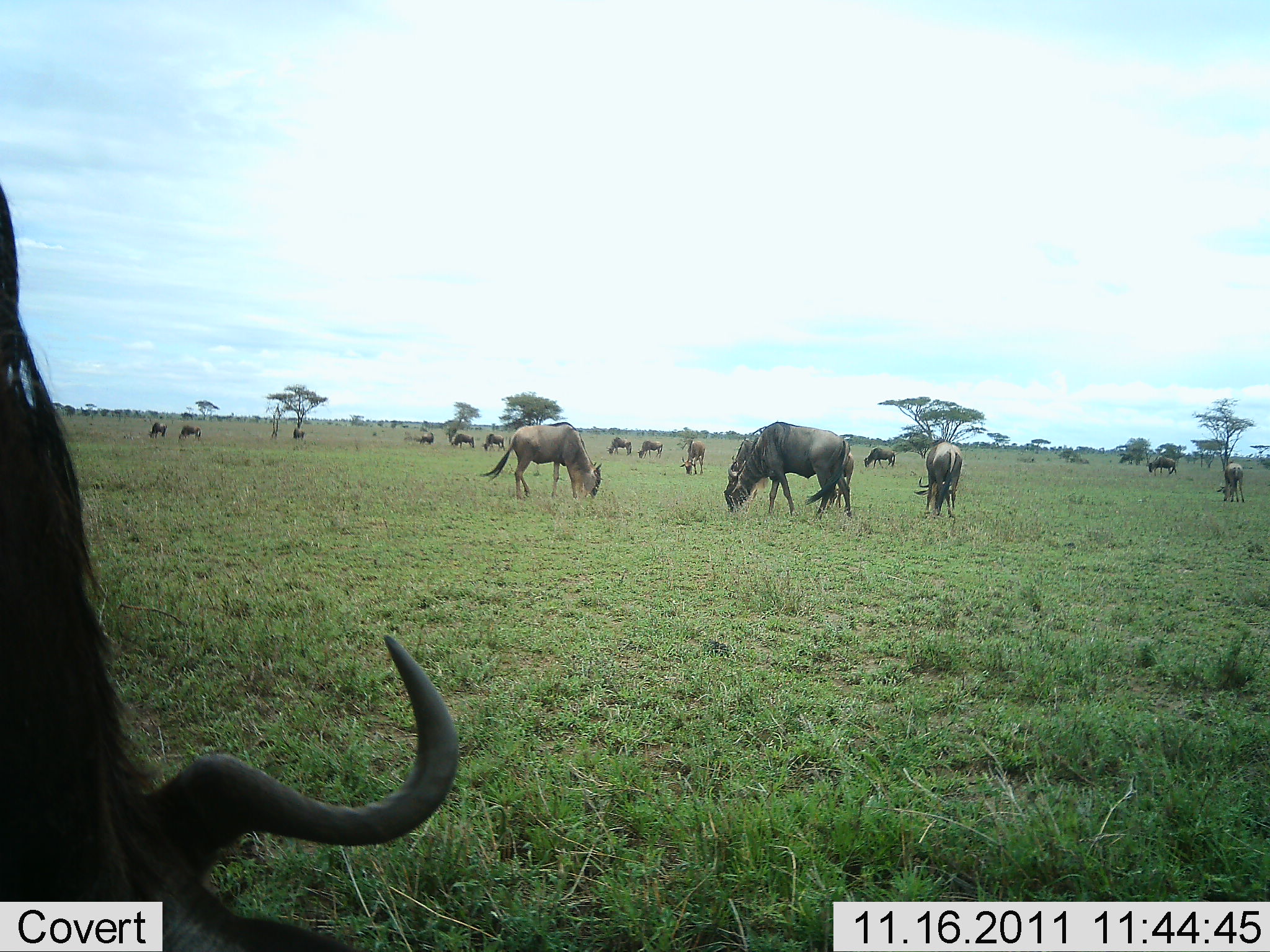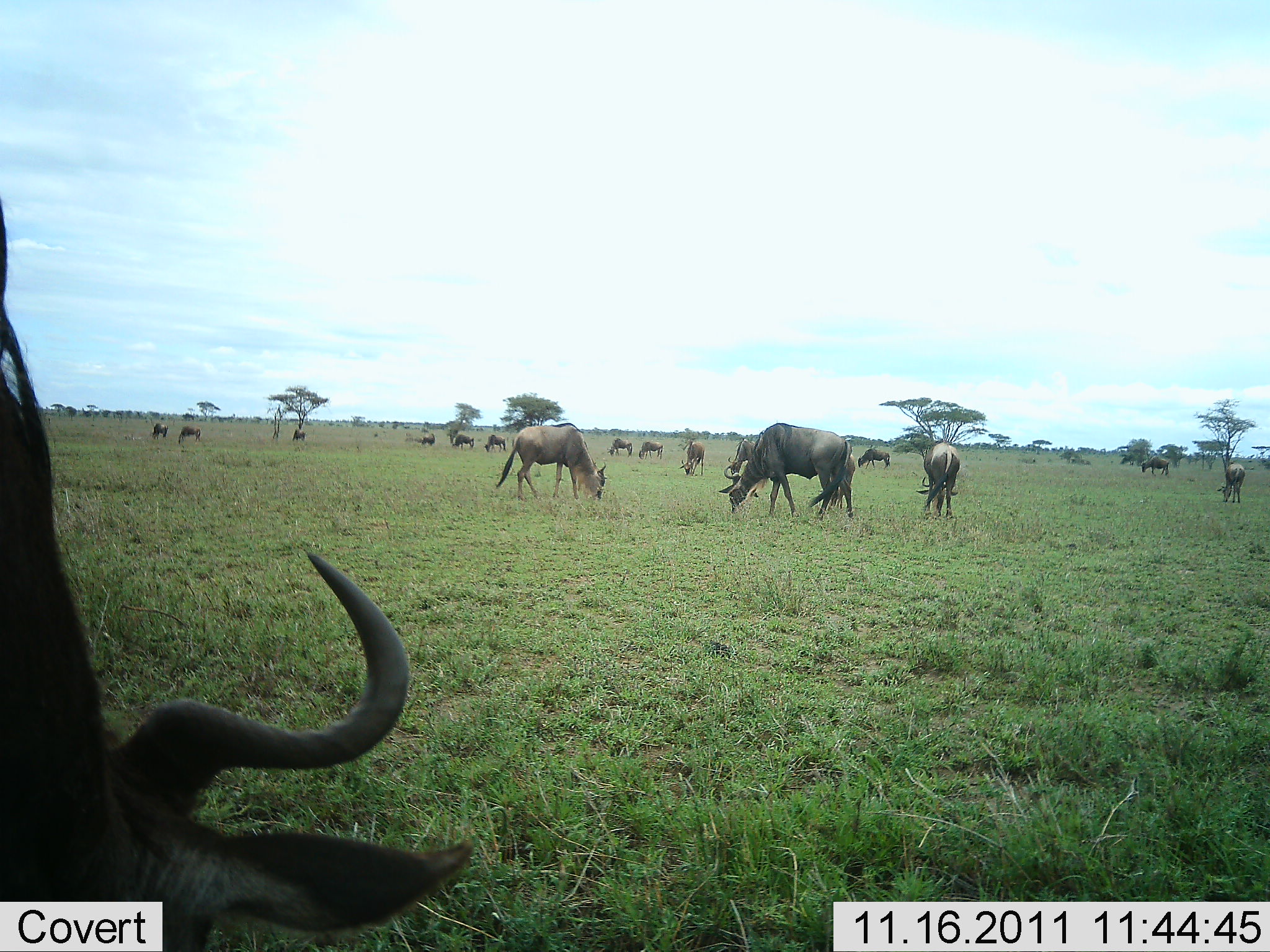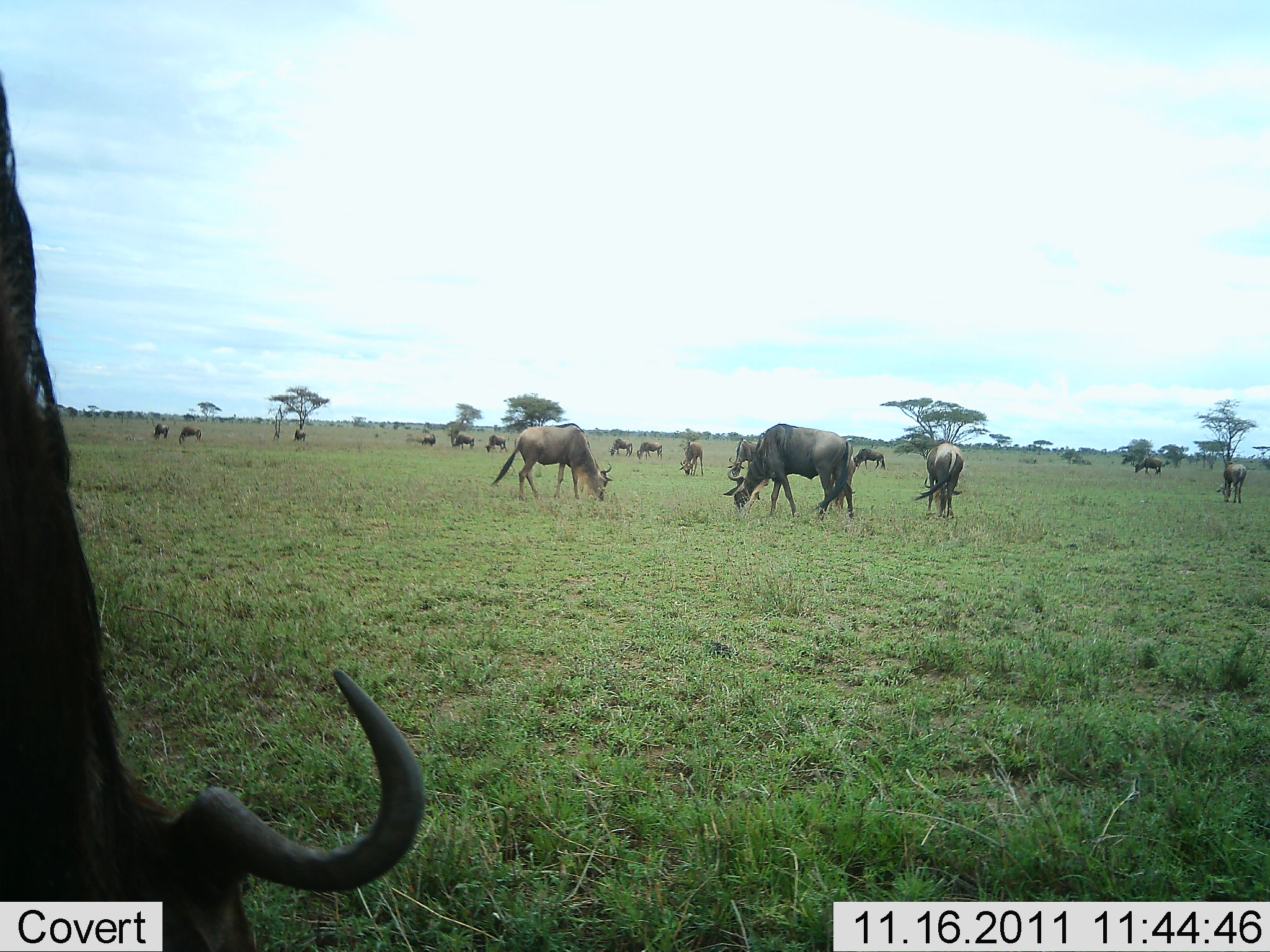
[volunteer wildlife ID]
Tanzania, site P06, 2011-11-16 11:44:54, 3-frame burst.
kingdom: Animalia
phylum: Chordata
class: Mammalia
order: Artiodactyla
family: Bovidae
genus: Connochaetes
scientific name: Connochaetes taurinus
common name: blue wildebeest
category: wildebeest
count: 11-50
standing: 20%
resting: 10%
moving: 0%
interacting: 0%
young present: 0%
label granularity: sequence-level